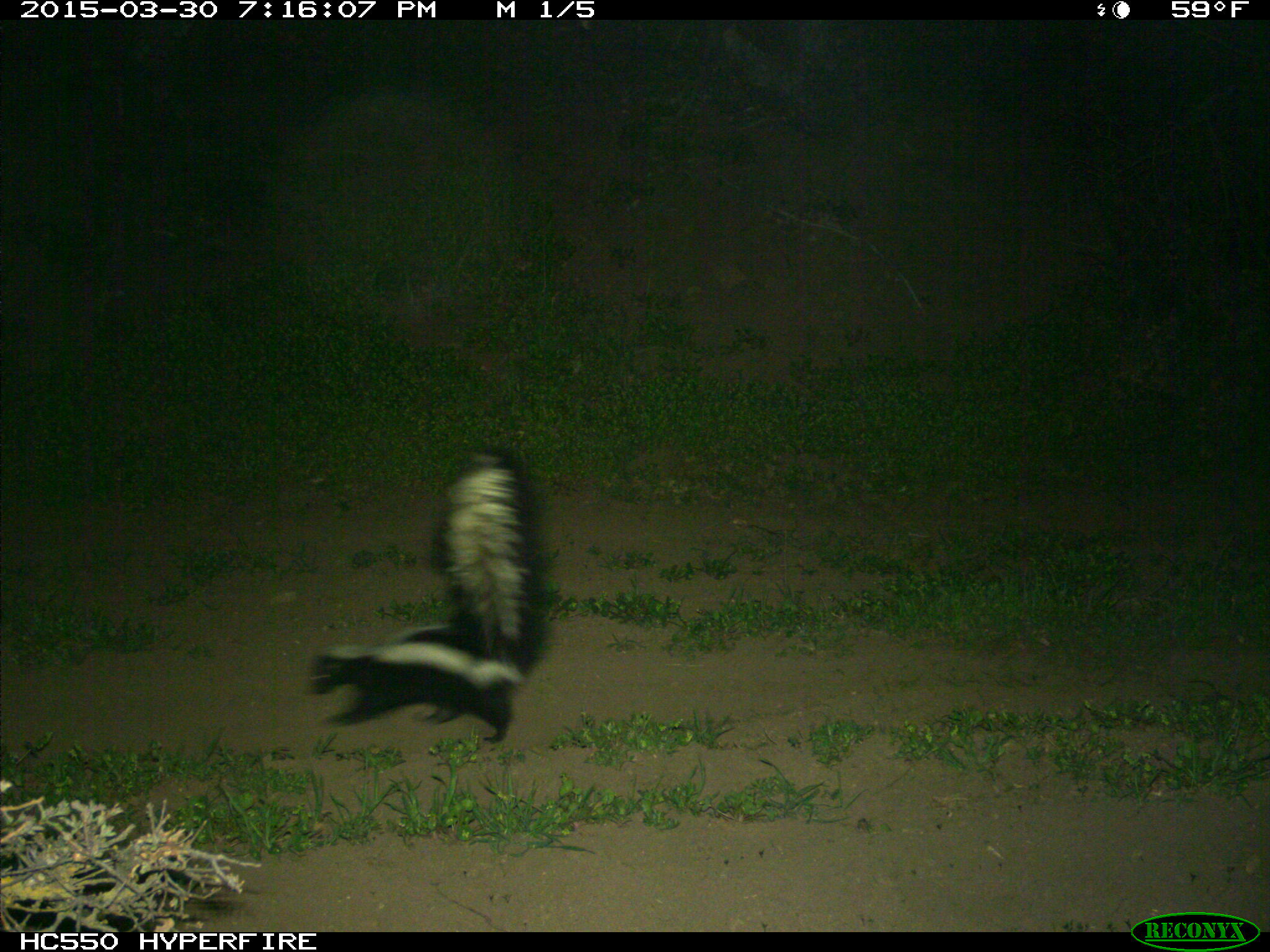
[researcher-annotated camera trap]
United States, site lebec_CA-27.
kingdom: Animalia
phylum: Chordata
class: Mammalia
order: Carnivora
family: Mephitidae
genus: Mephitis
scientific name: Mephitis mephitis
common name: striped skunk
Mephitis mephitis (striped skunk).